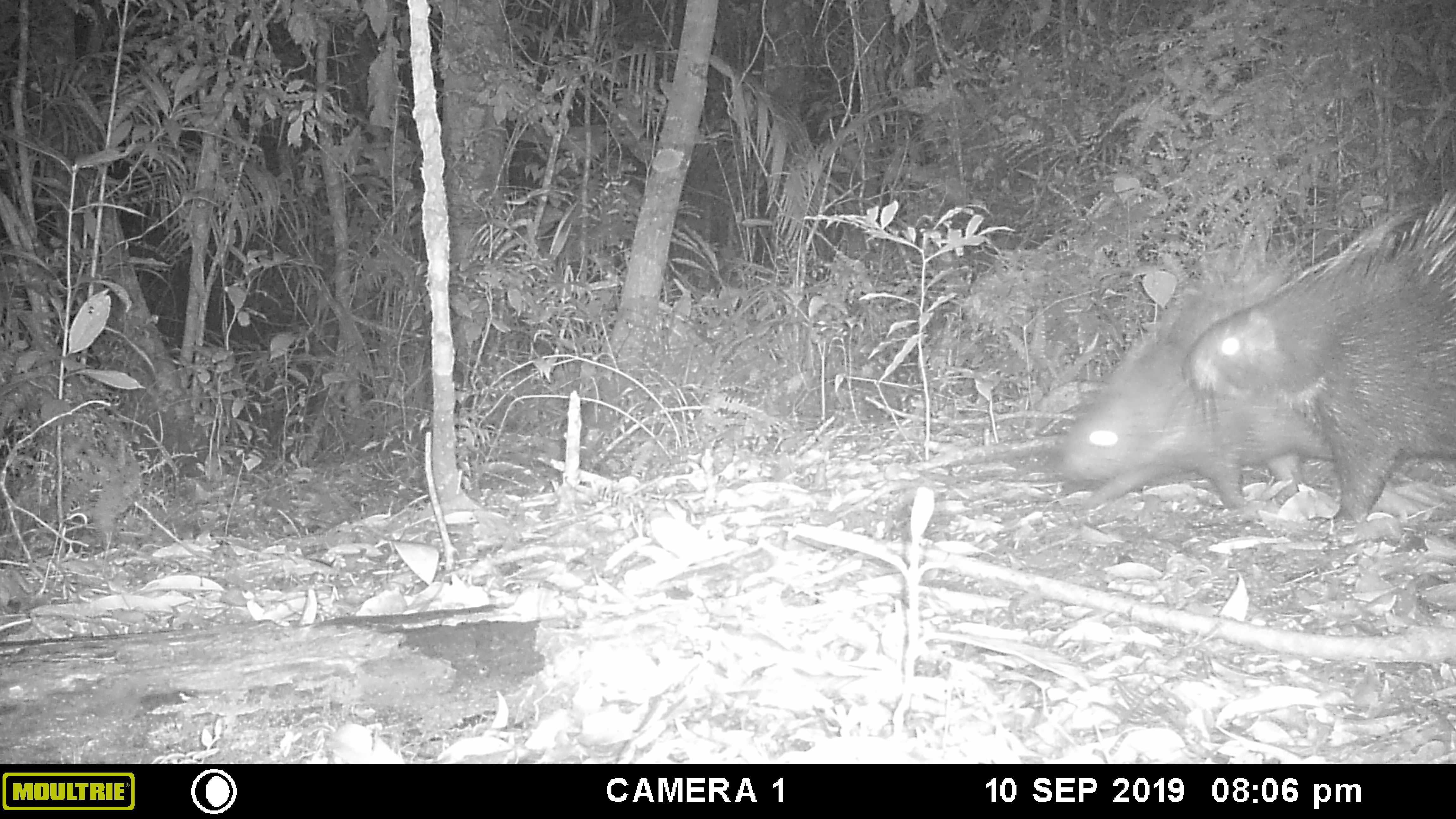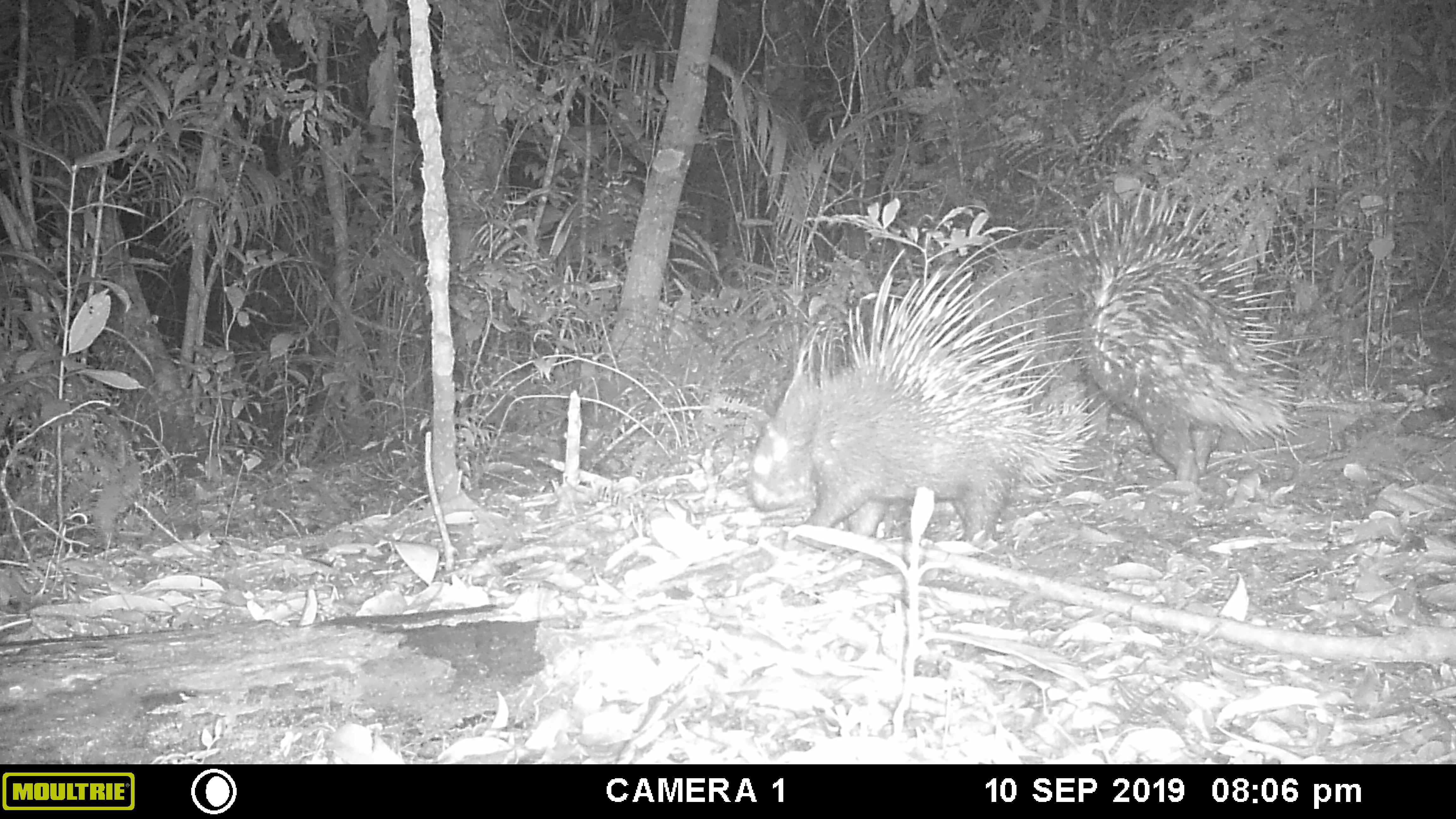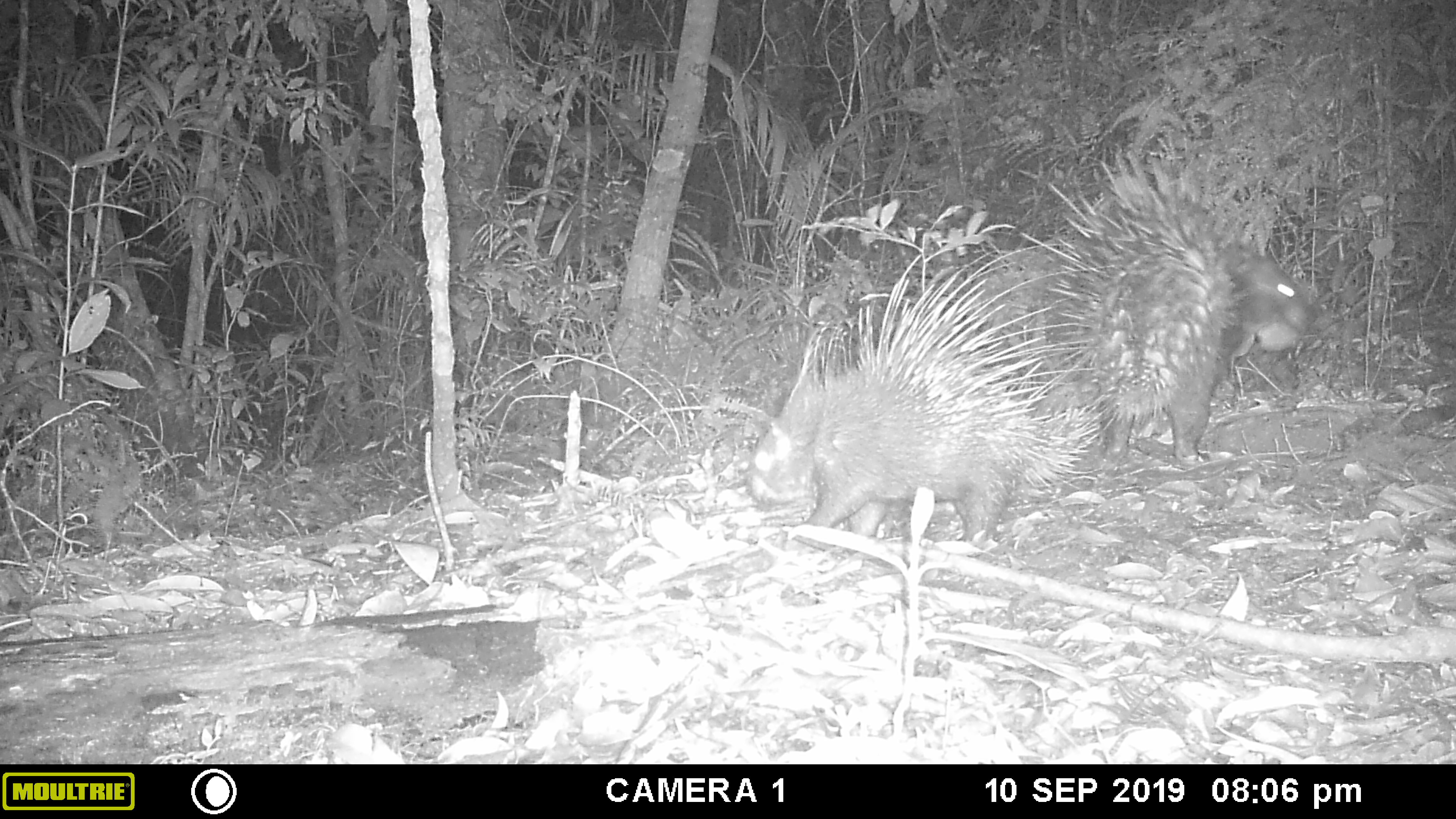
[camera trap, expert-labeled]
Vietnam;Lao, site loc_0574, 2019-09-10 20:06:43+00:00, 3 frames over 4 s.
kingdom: Animalia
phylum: Chordata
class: Mammalia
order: Rodentia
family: Hystricidae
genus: Hystrix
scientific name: Hystrix brachyura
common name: malayan porcupine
Malayan porcupine (Hystrix brachyura). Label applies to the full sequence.